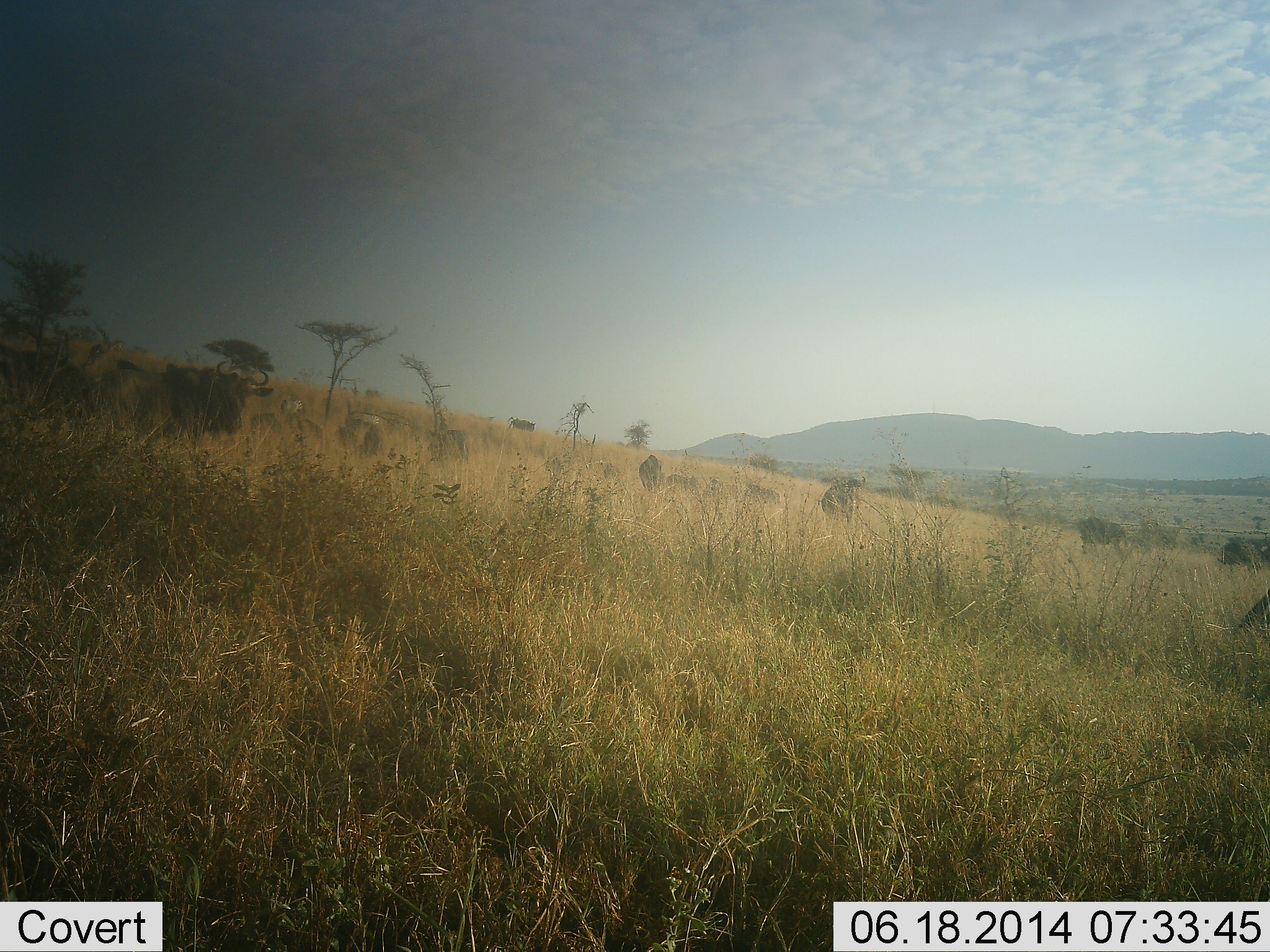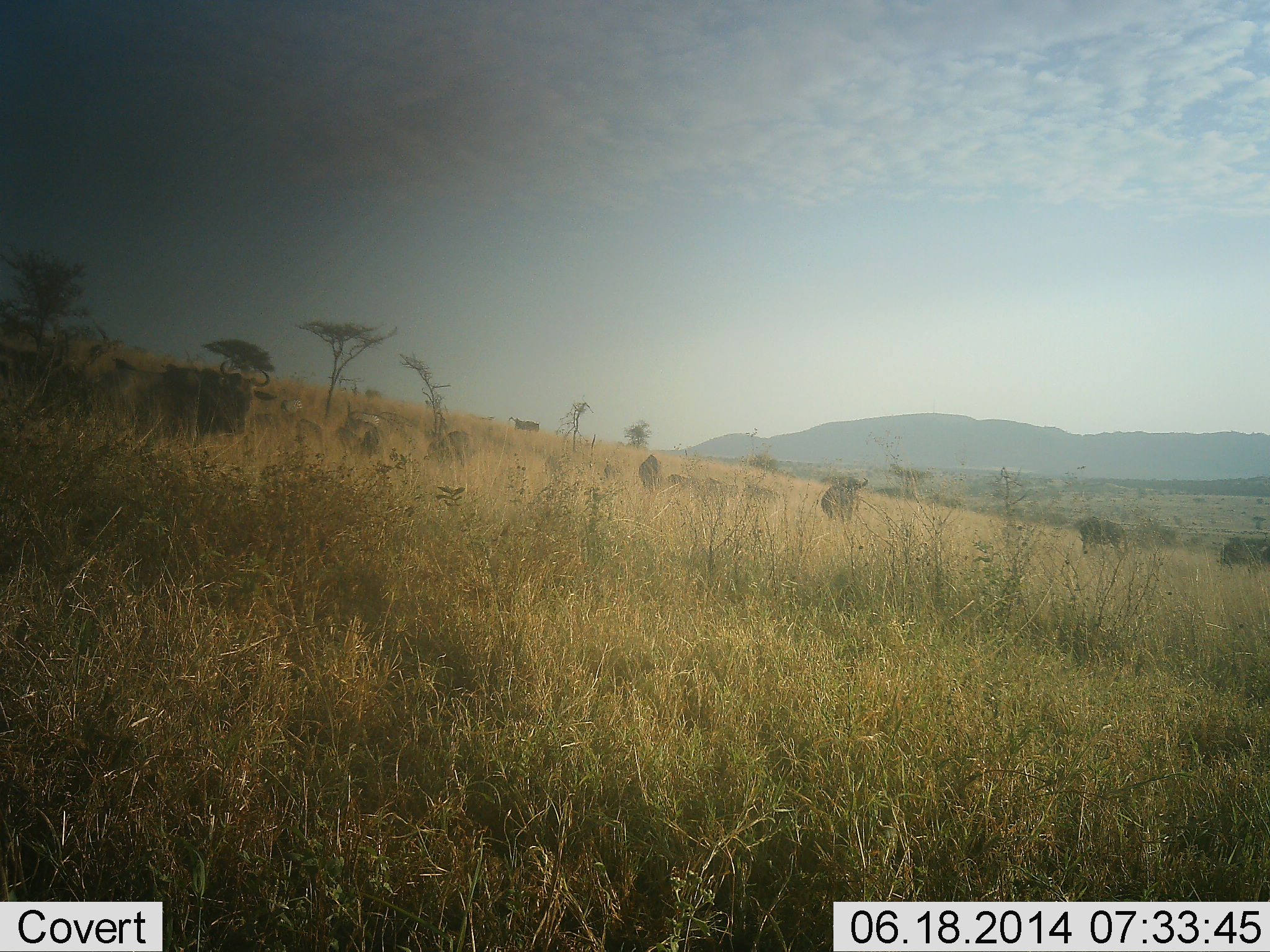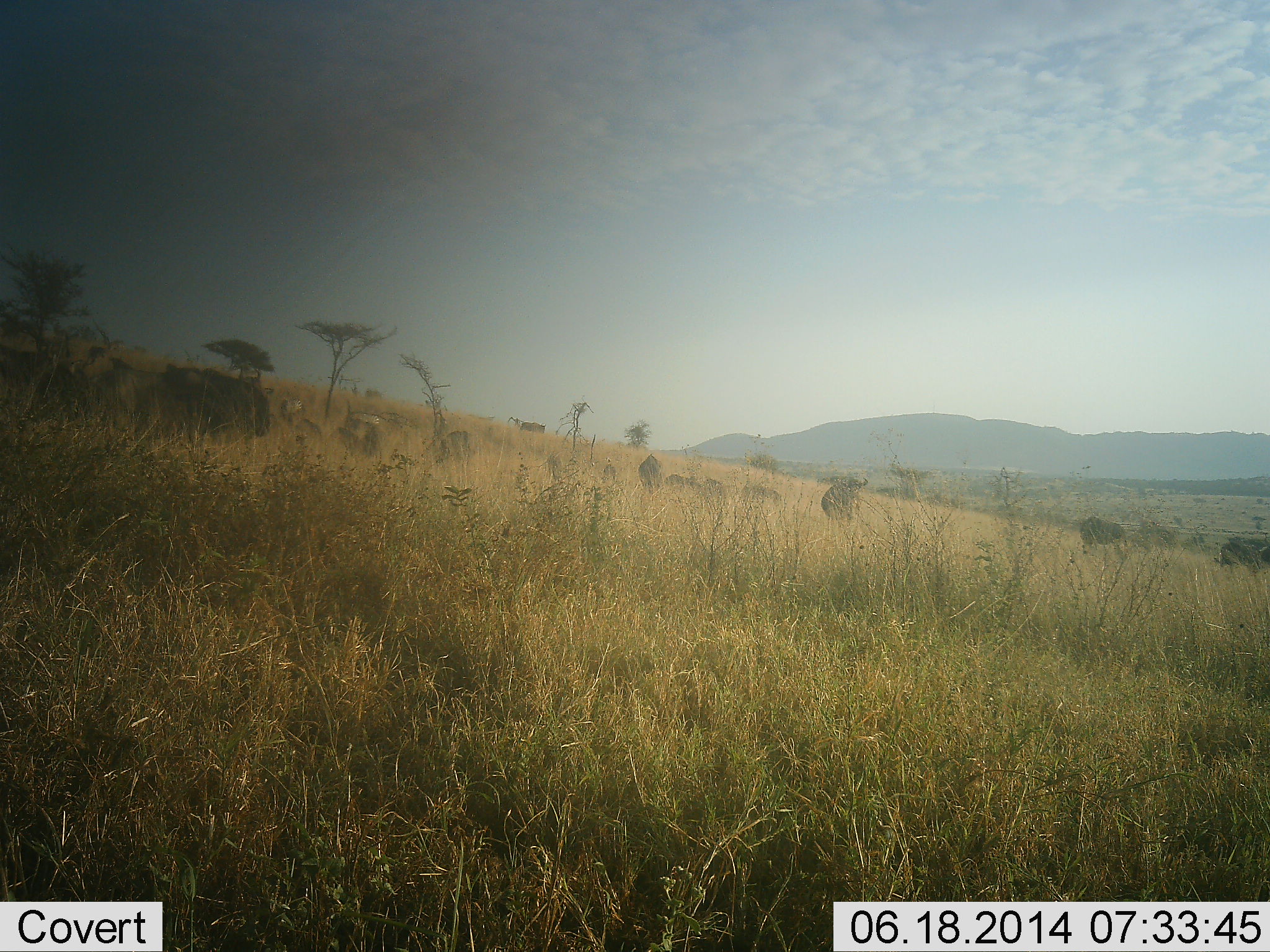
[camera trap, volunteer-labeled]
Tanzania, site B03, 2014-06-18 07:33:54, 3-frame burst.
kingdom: Animalia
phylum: Chordata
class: Mammalia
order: Artiodactyla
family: Bovidae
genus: Connochaetes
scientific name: Connochaetes taurinus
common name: blue wildebeest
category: wildebeest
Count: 11-50.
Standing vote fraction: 60%.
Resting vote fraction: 10%.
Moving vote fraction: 20%.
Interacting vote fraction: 0%.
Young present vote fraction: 0%.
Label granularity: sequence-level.